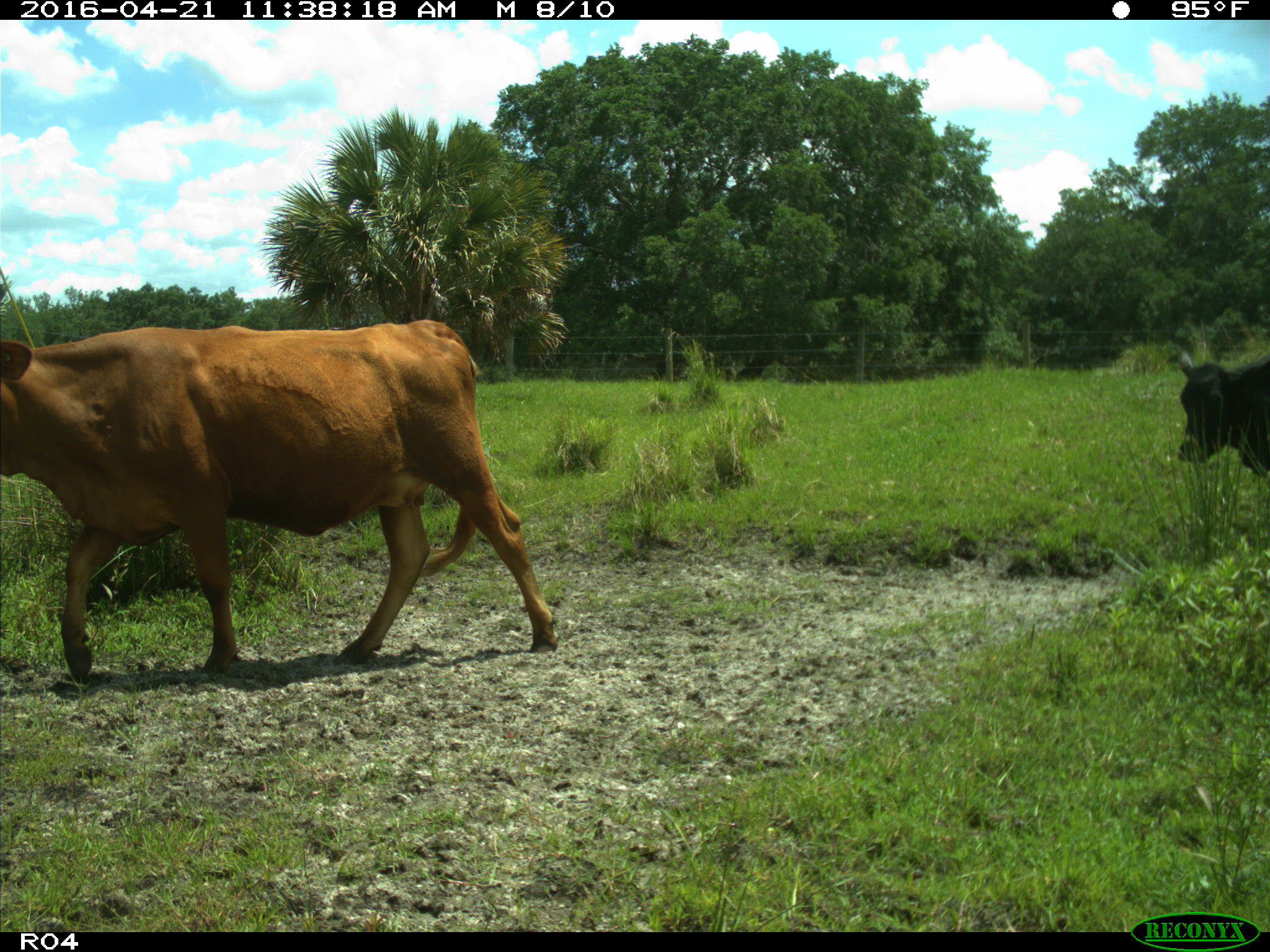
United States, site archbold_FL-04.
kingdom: Animalia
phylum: Chordata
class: Mammalia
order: Artiodactyla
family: Bovidae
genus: Bos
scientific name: Bos taurus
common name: domestic cow